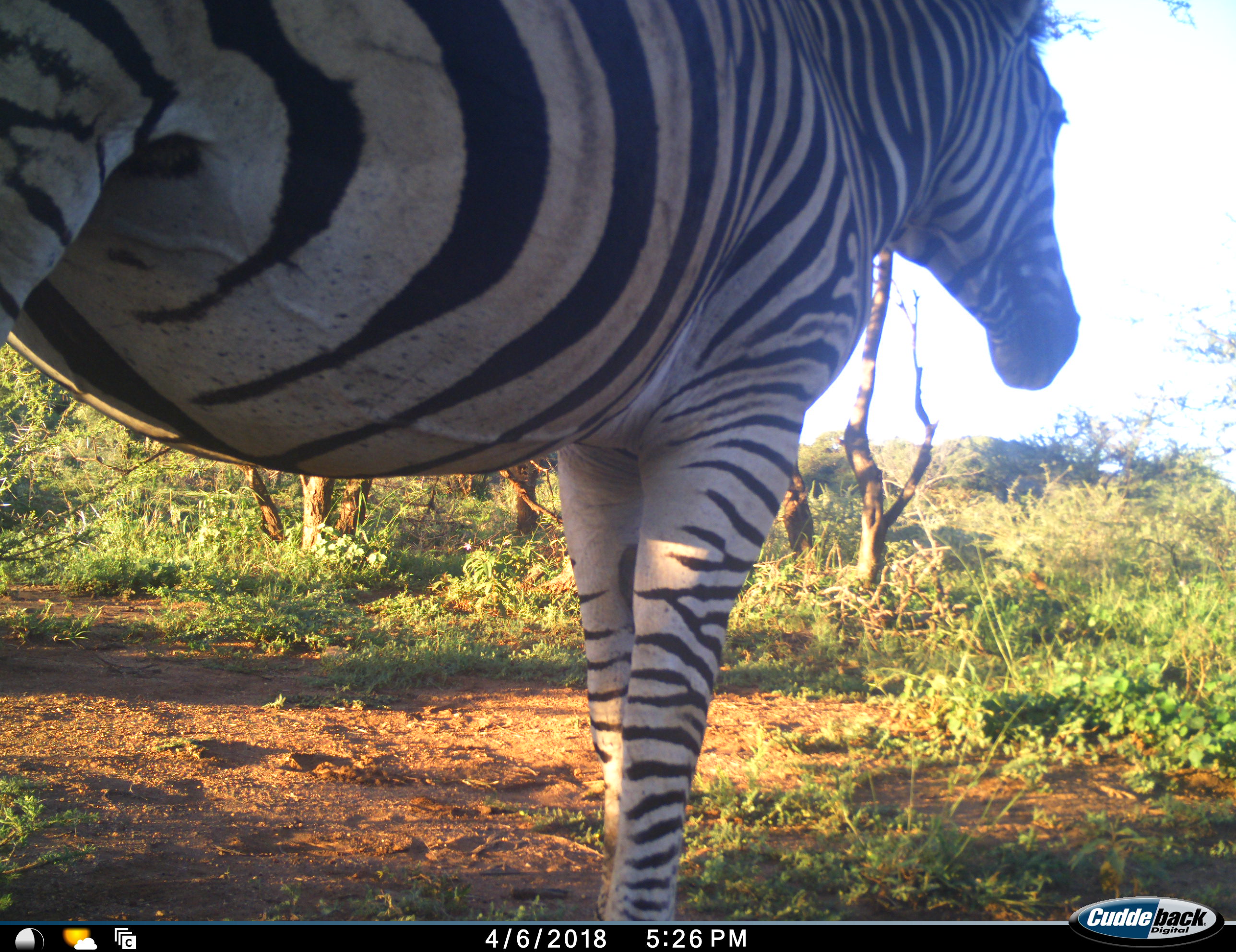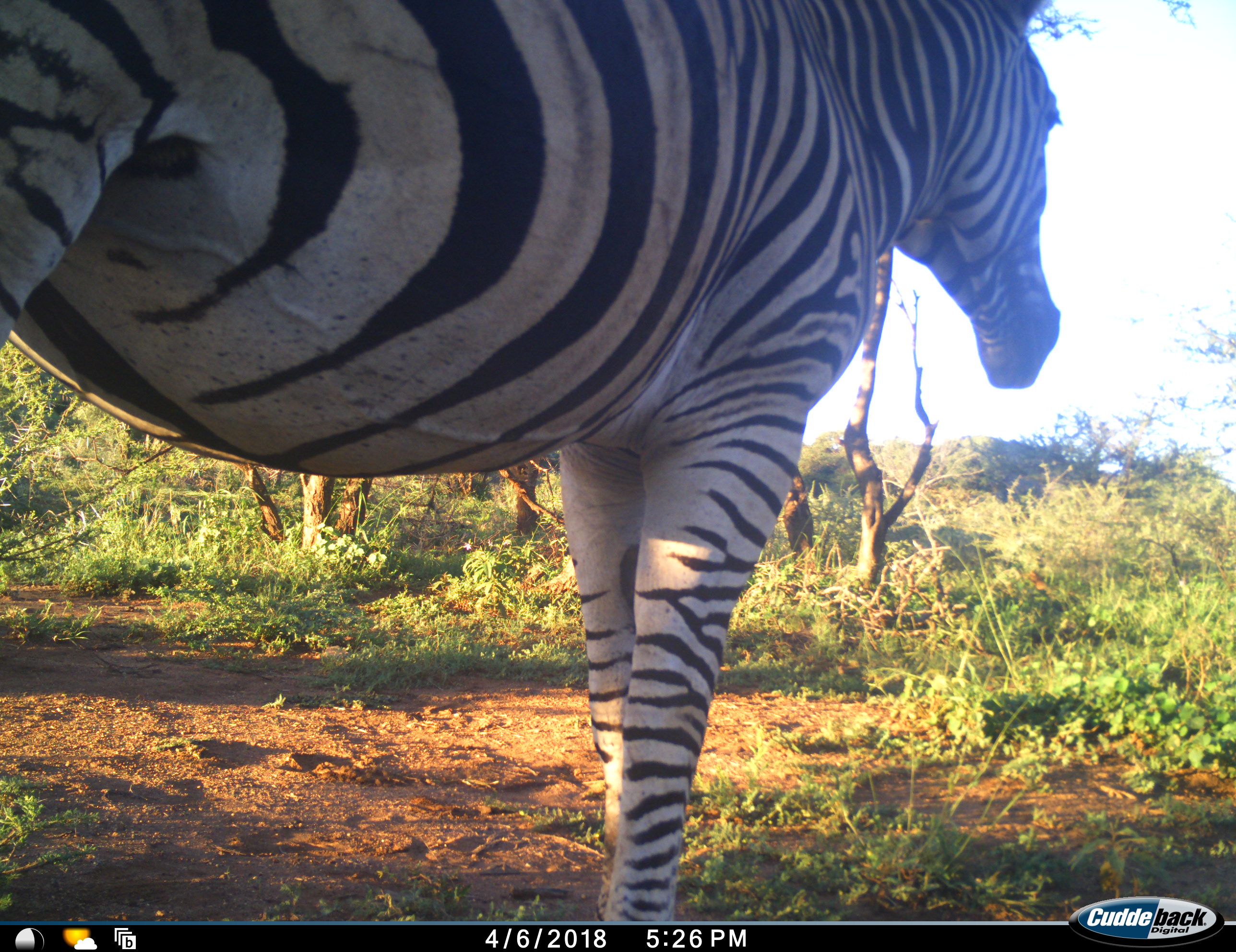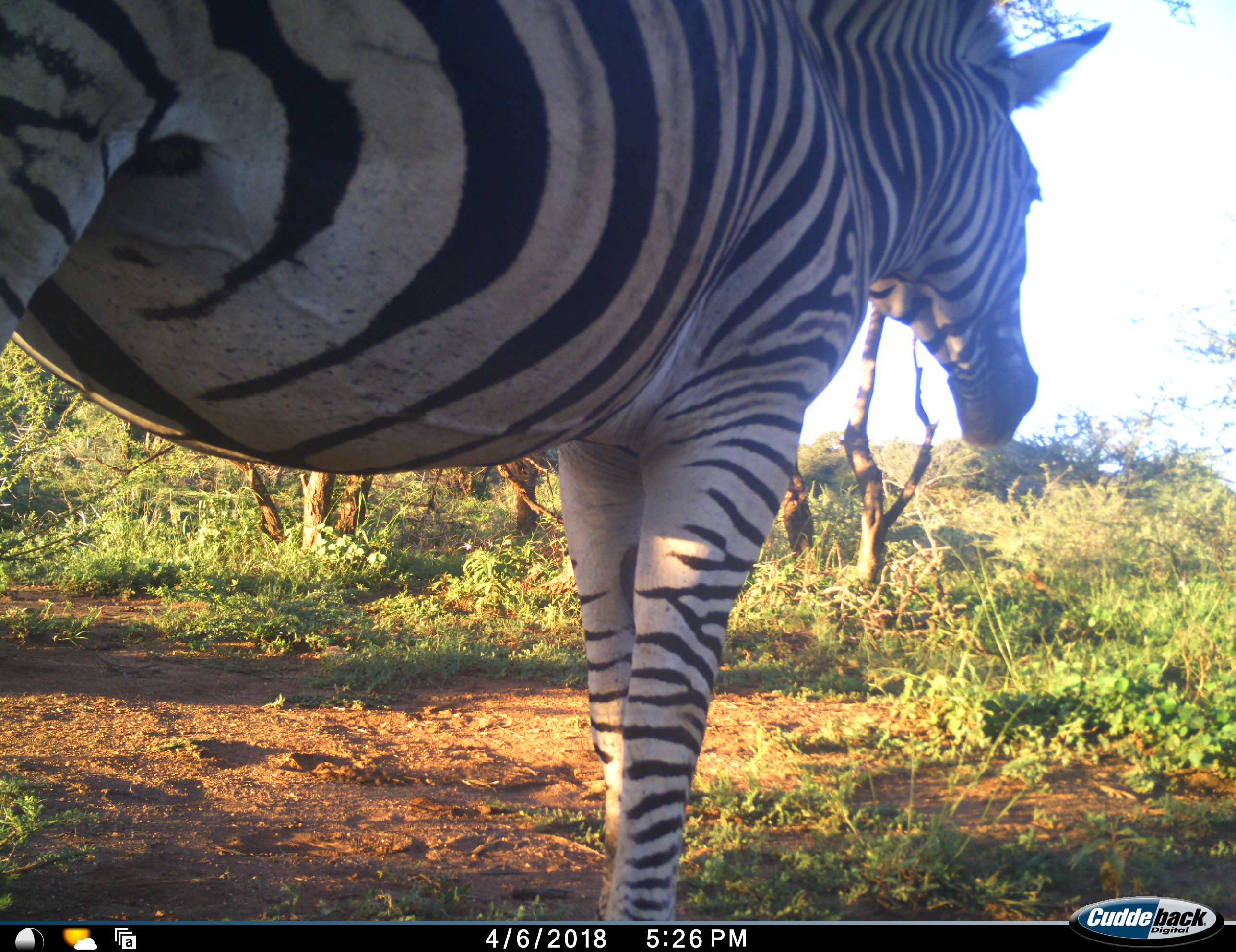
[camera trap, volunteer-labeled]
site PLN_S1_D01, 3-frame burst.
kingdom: Animalia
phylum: Chordata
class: Mammalia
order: Perissodactyla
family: Equidae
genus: Equus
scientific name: Equus quagga burchellii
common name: burchell's zebra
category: zebraburchells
Zebraburchells (burchell's zebra) (Equus quagga burchellii), count 1. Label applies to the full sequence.